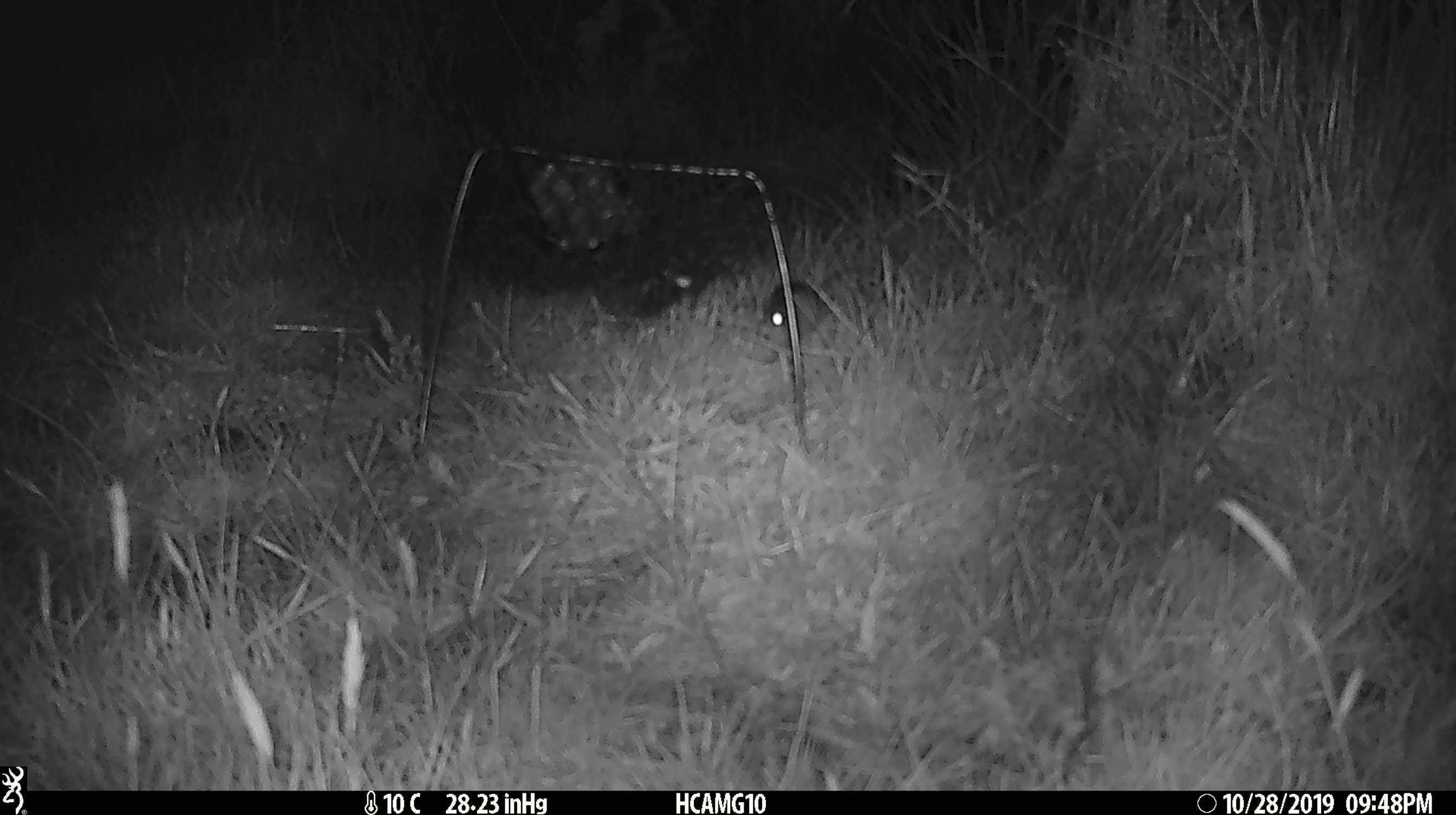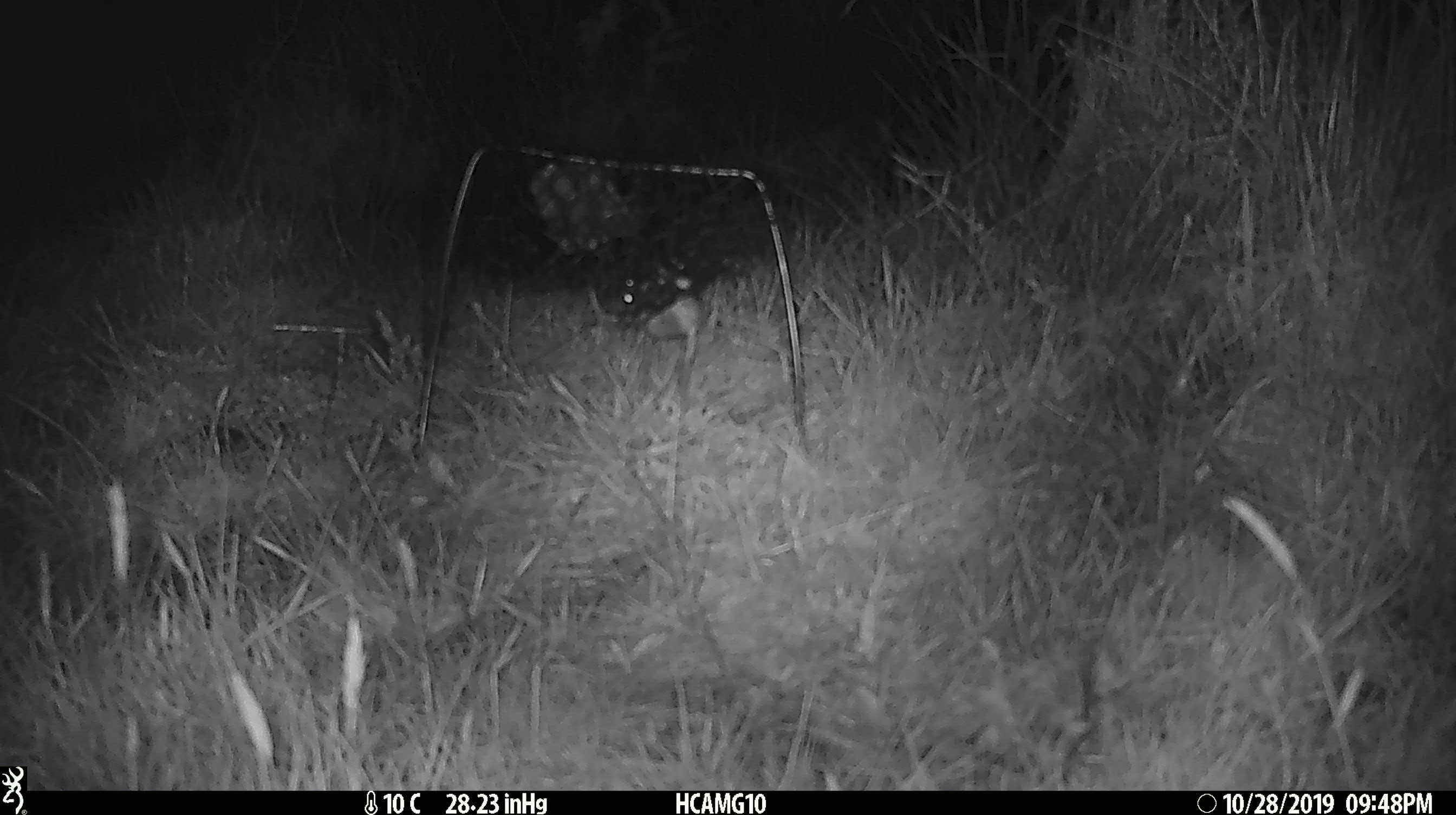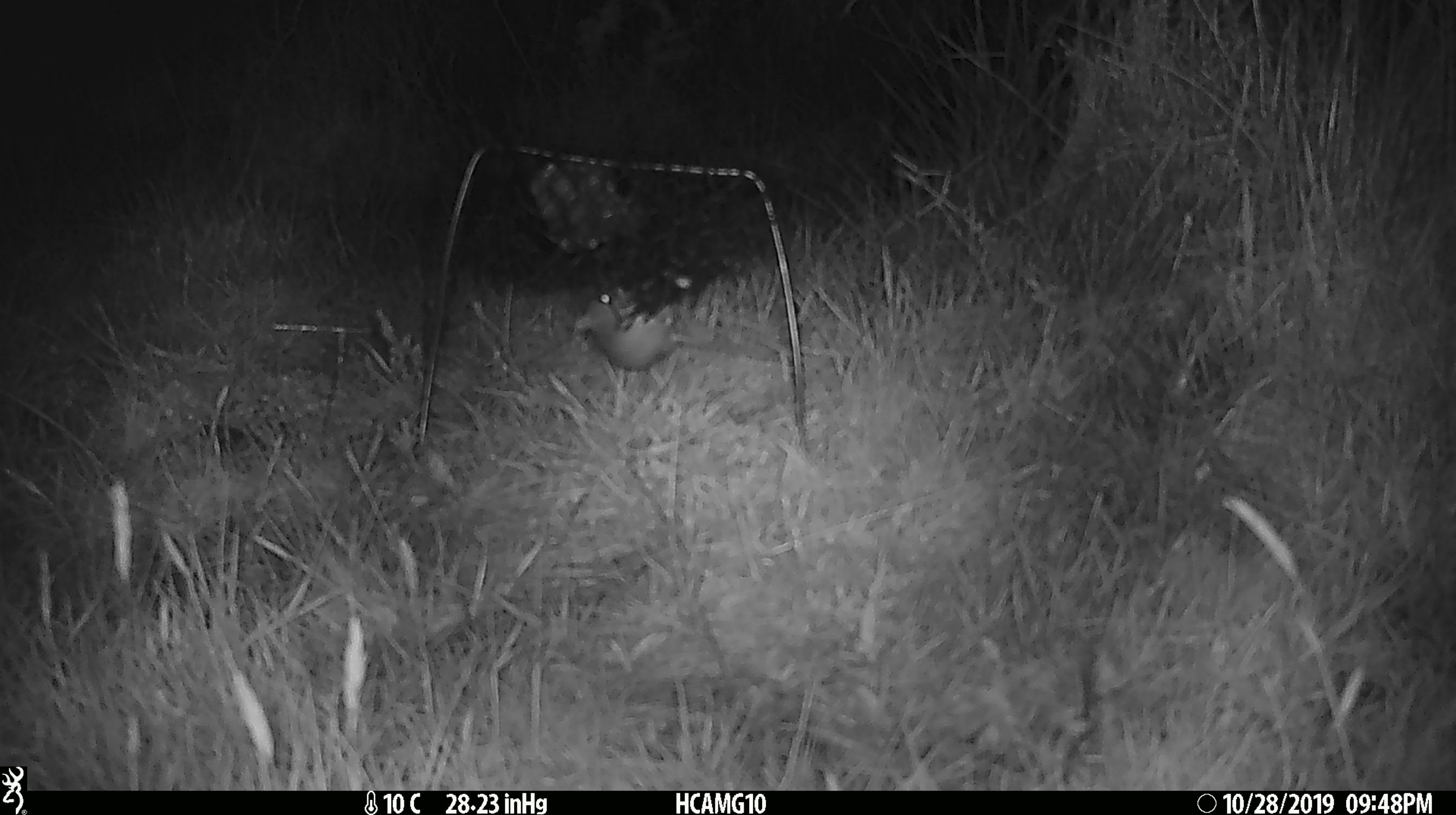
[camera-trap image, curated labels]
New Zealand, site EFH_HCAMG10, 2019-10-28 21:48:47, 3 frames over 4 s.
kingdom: Animalia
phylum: Chordata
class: Mammalia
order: Rodentia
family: Muridae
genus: Mus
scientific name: Mus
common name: mouse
Mouse (Mus).